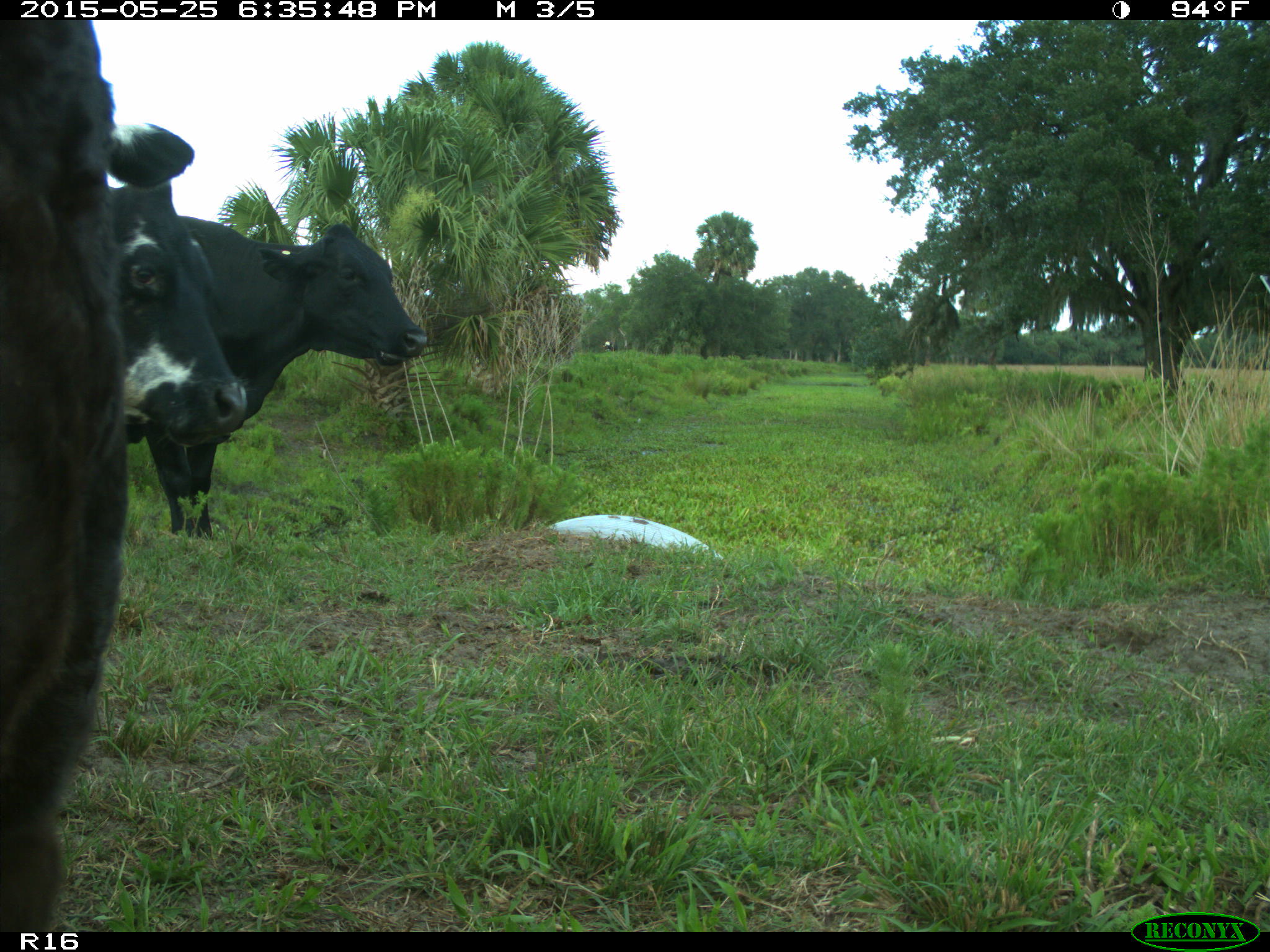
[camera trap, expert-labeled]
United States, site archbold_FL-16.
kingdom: Animalia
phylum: Chordata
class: Mammalia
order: Artiodactyla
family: Bovidae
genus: Bos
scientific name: Bos taurus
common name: domestic cow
Bos taurus (domestic cow).